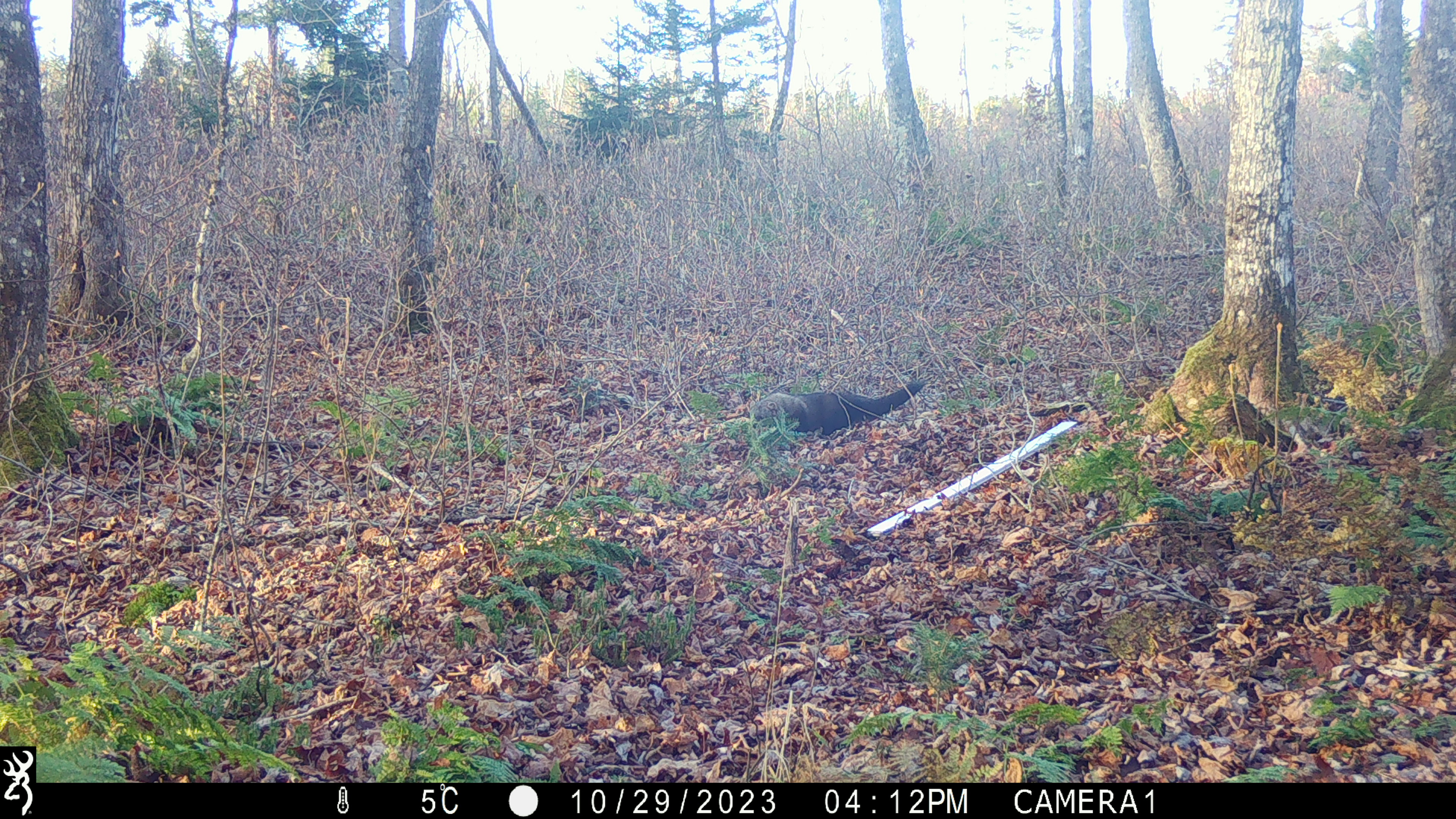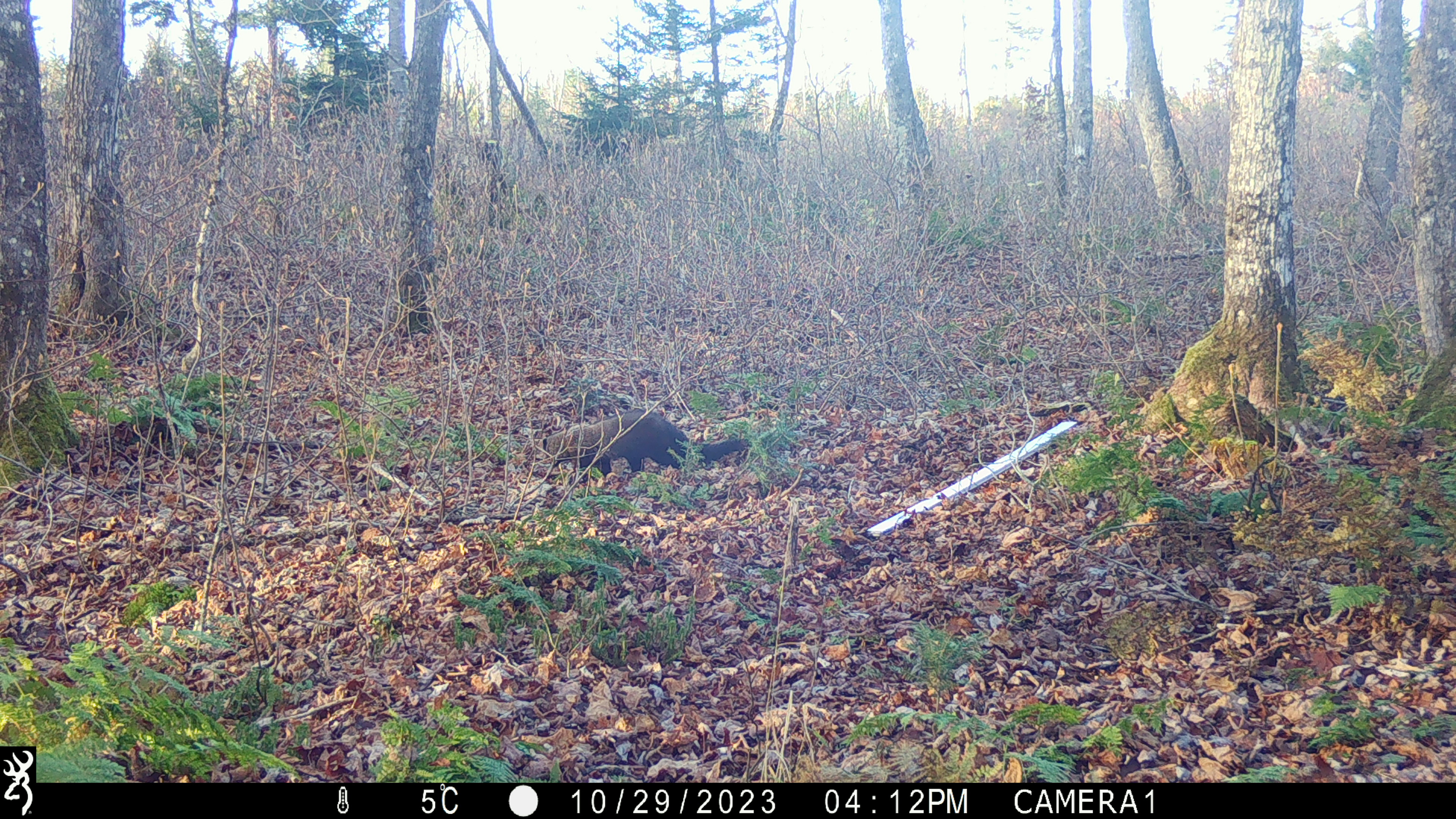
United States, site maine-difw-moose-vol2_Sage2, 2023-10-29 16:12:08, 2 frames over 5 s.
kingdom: Animalia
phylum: Chordata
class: Mammalia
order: Carnivora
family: Mustelidae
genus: Pekania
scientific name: Pekania pennanti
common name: fisher